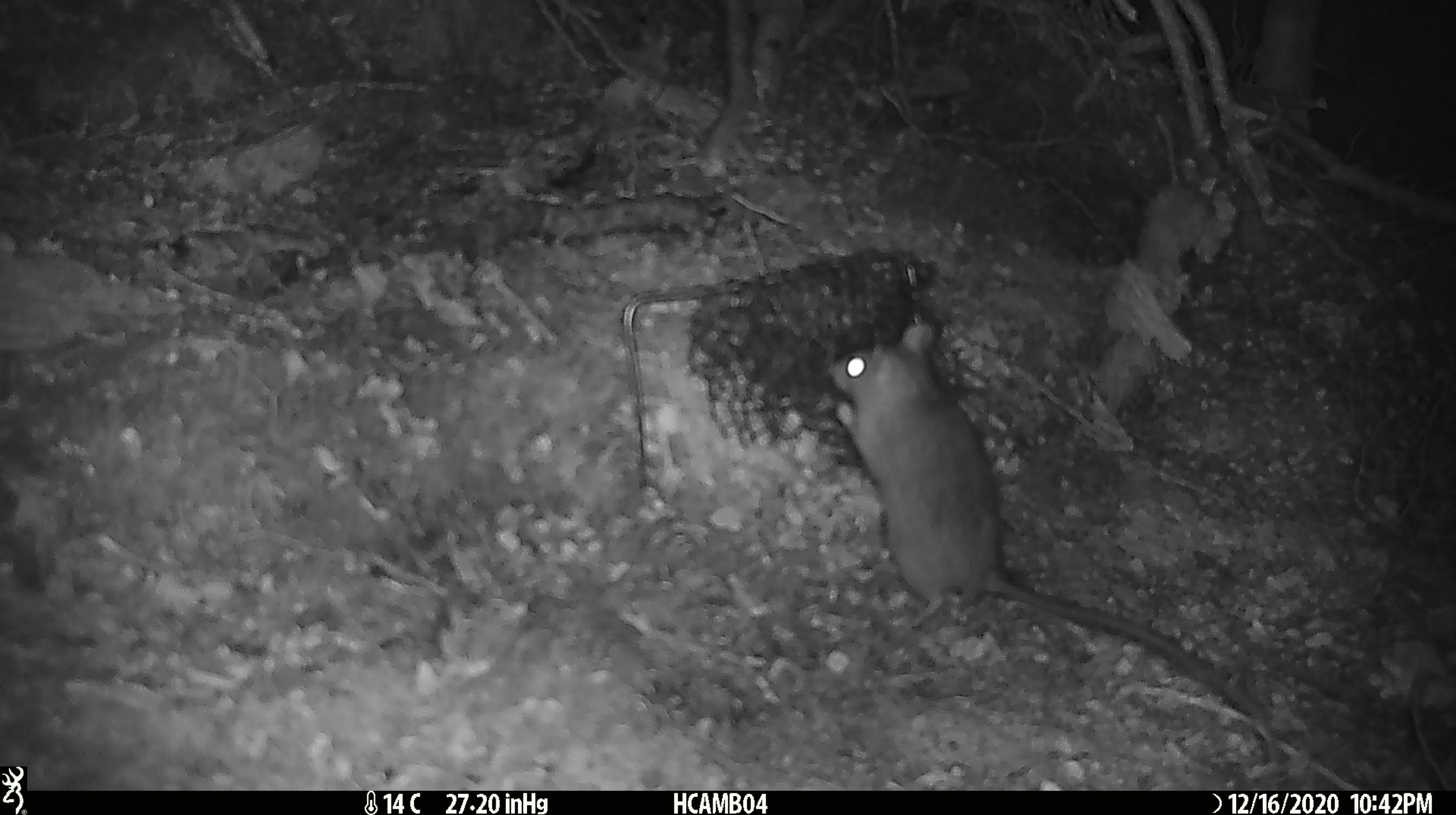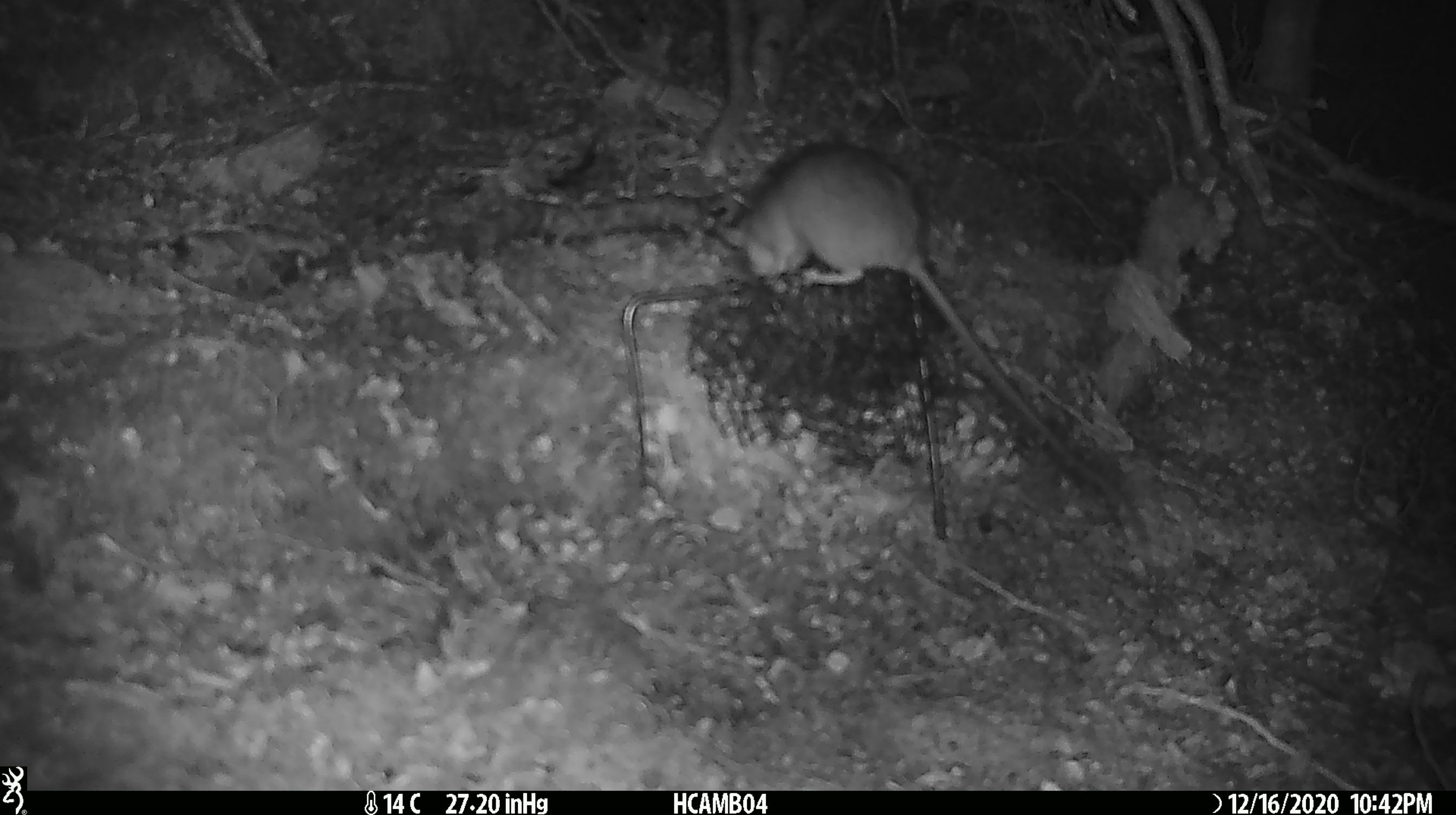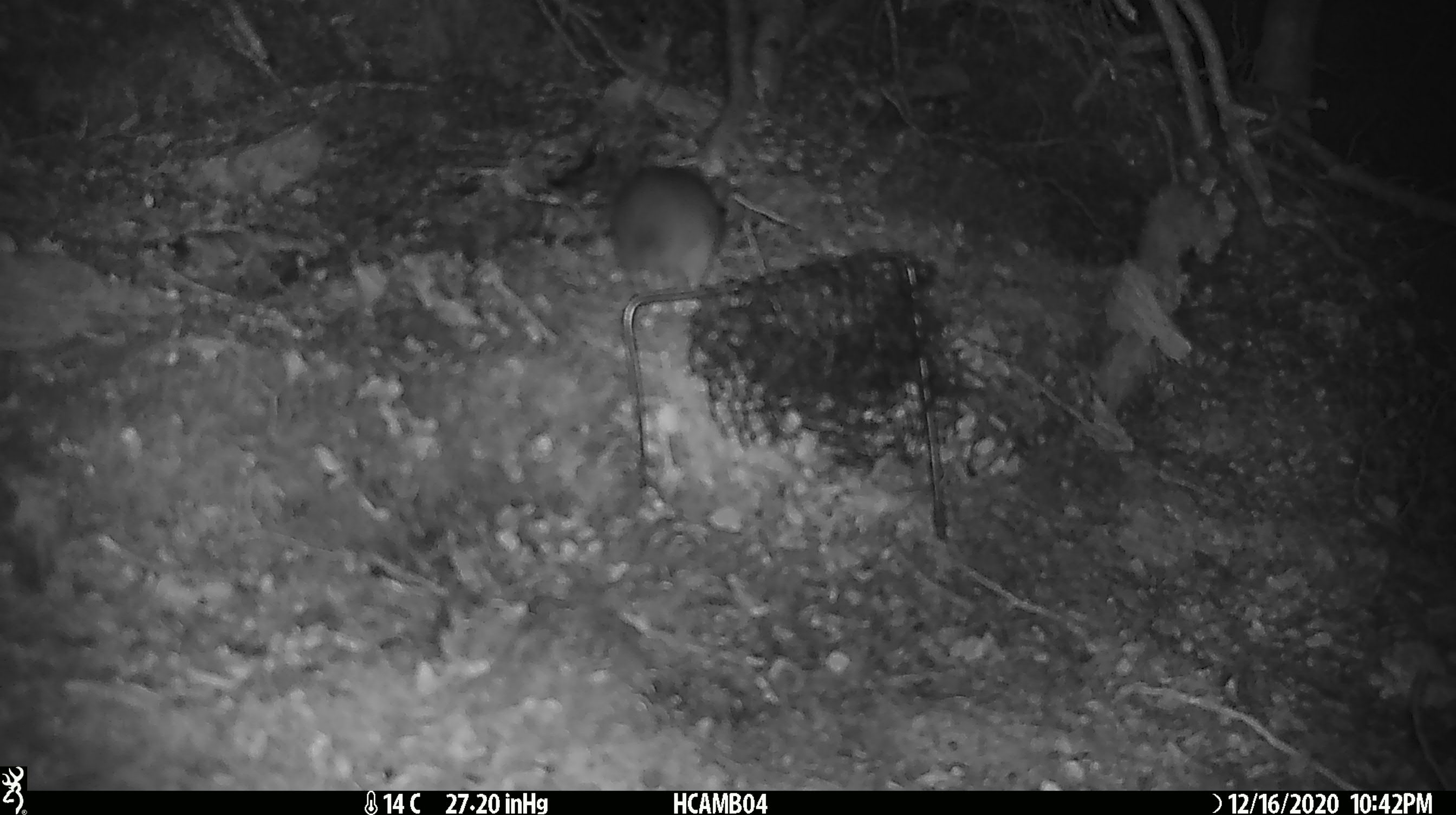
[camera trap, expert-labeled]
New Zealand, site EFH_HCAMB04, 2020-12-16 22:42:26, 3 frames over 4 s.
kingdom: Animalia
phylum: Chordata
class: Mammalia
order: Rodentia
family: Muridae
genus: Rattus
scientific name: Rattus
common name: rat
Rat (Rattus).